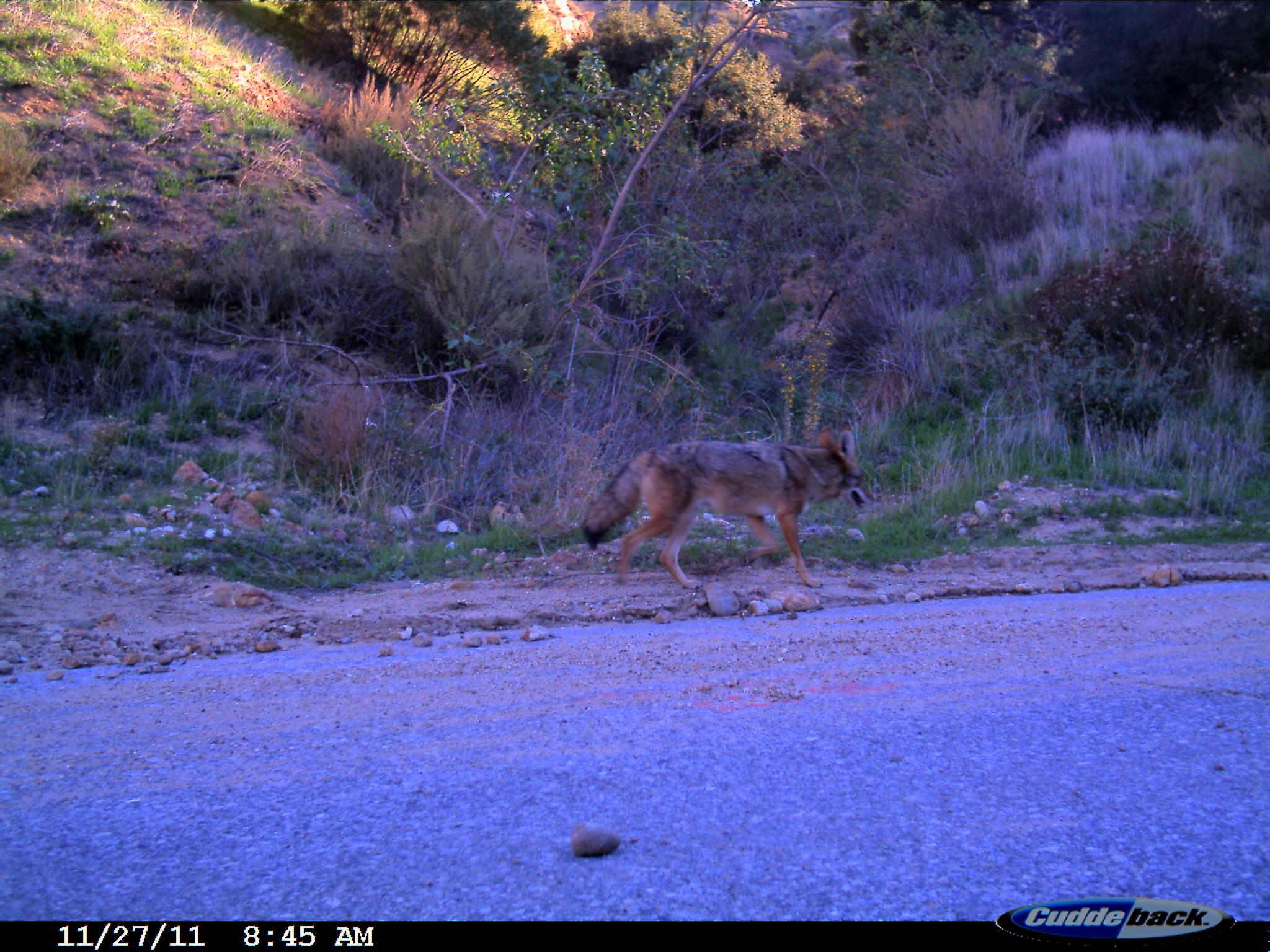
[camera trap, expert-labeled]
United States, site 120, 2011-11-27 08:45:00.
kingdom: Animalia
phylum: Chordata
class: Mammalia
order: Carnivora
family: Canidae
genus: Canis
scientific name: Canis latrans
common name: coyote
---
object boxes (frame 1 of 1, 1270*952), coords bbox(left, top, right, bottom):
coyote: bbox(575, 422, 879, 597)